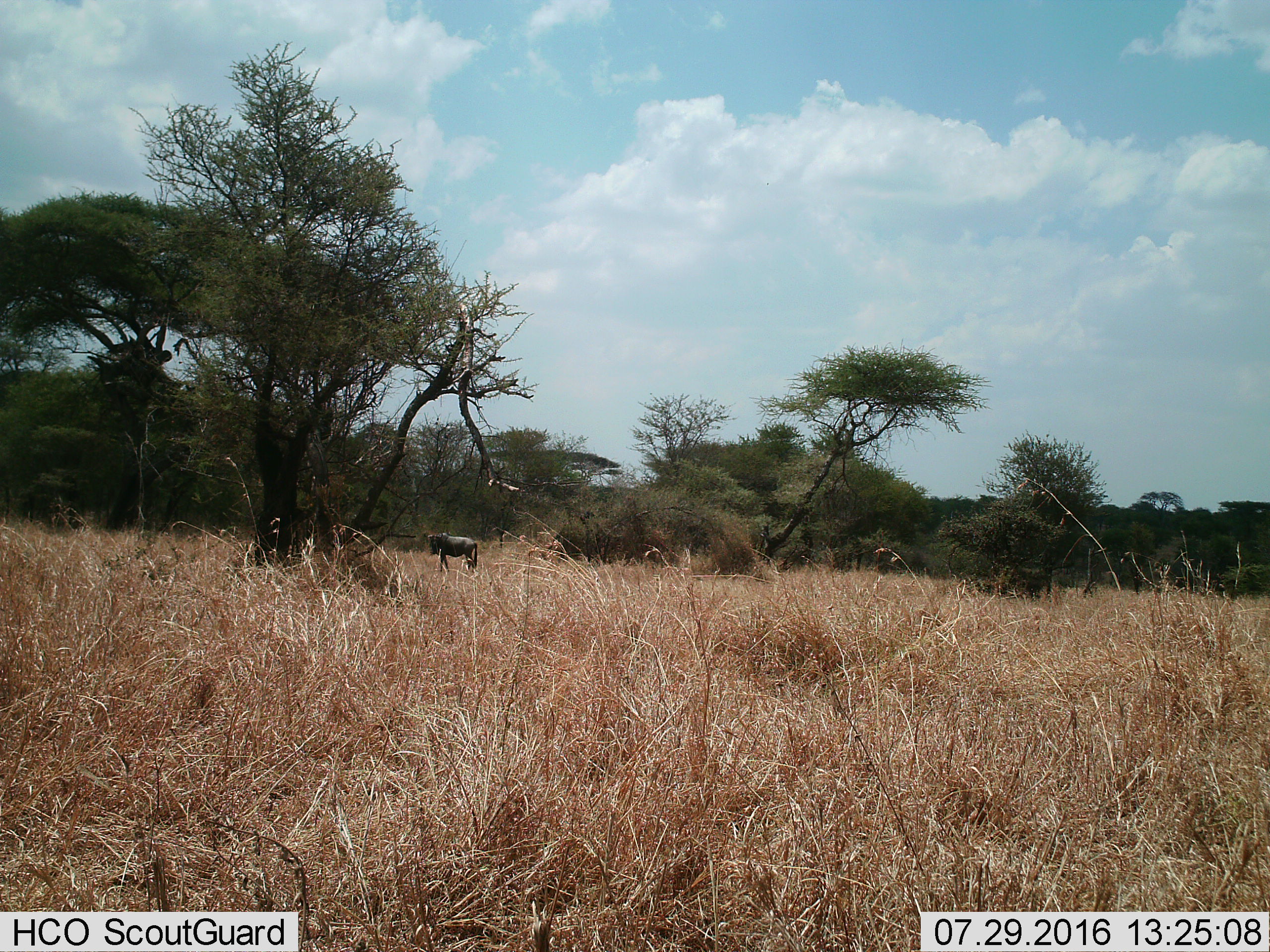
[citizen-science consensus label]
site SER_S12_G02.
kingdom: Animalia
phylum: Chordata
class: Mammalia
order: Artiodactyla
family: Bovidae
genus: Connochaetes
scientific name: Connochaetes taurinus taurinus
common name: blue wildebeest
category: wildebeestblue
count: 1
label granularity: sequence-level